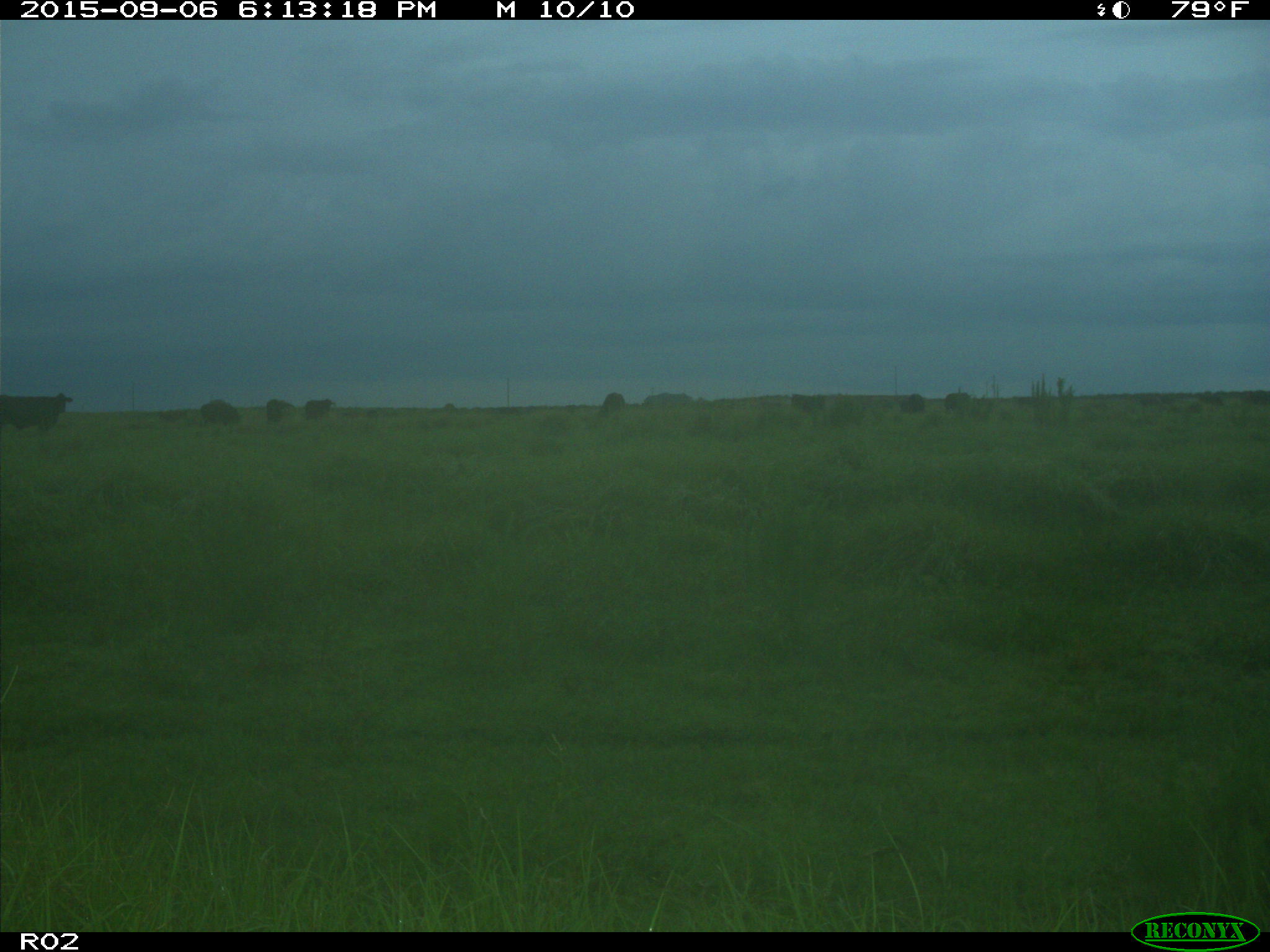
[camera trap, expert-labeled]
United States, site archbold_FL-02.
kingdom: Animalia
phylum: Chordata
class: Mammalia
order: Artiodactyla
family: Bovidae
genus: Bos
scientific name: Bos taurus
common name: domestic cow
Bos taurus (domestic cow).